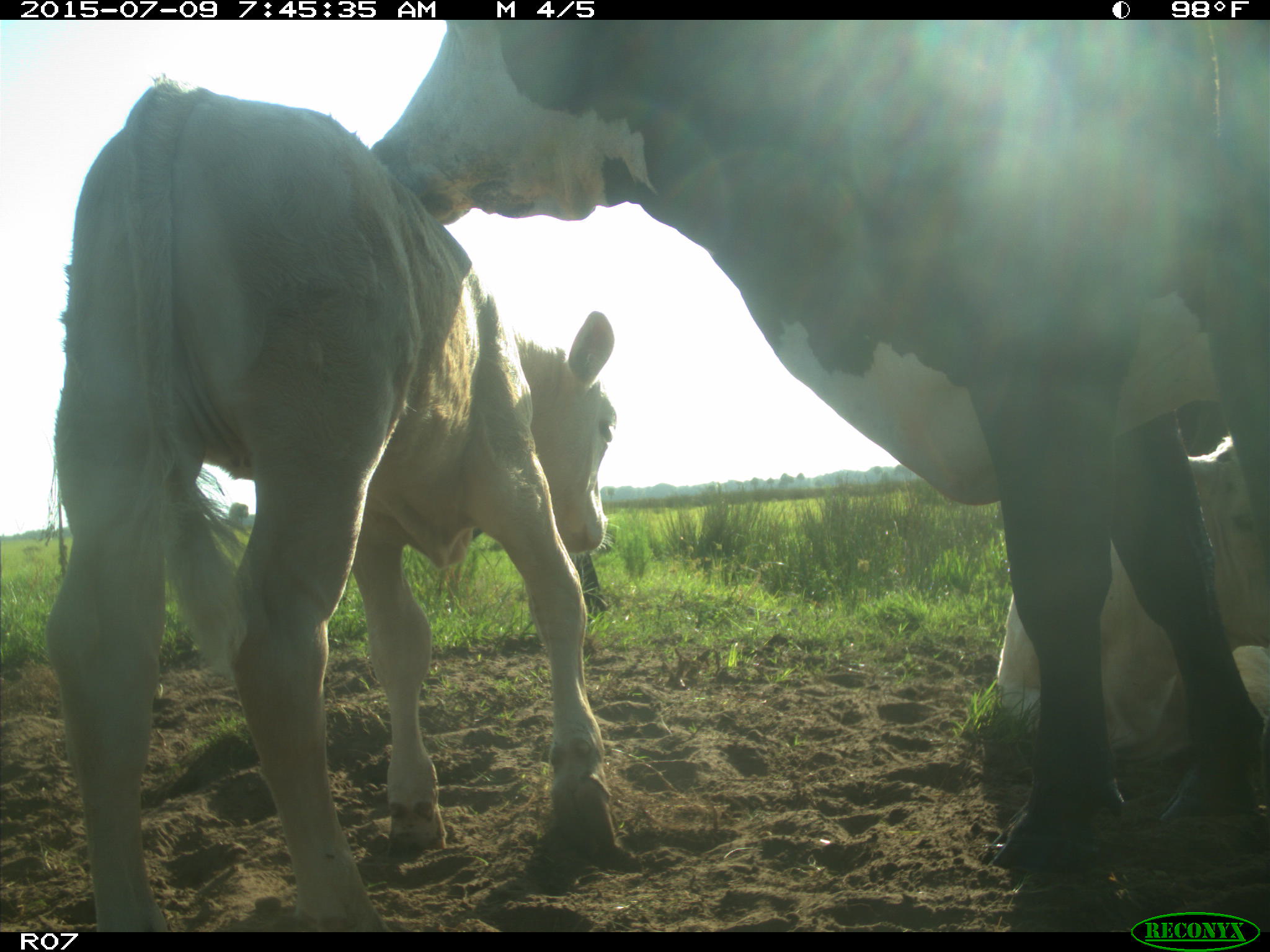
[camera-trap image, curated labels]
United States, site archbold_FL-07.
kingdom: Animalia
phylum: Chordata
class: Mammalia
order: Artiodactyla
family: Bovidae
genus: Bos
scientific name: Bos taurus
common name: domestic cow